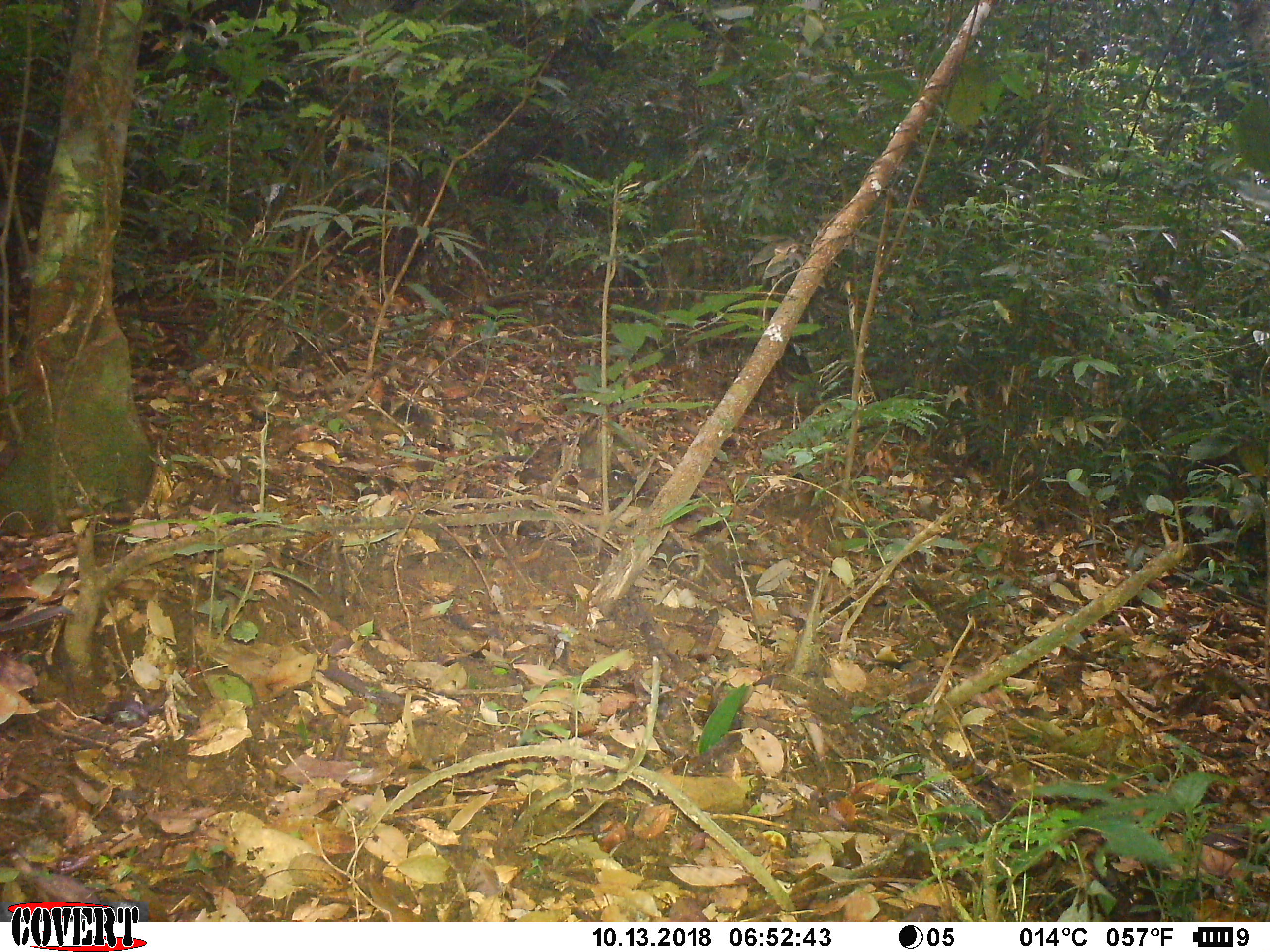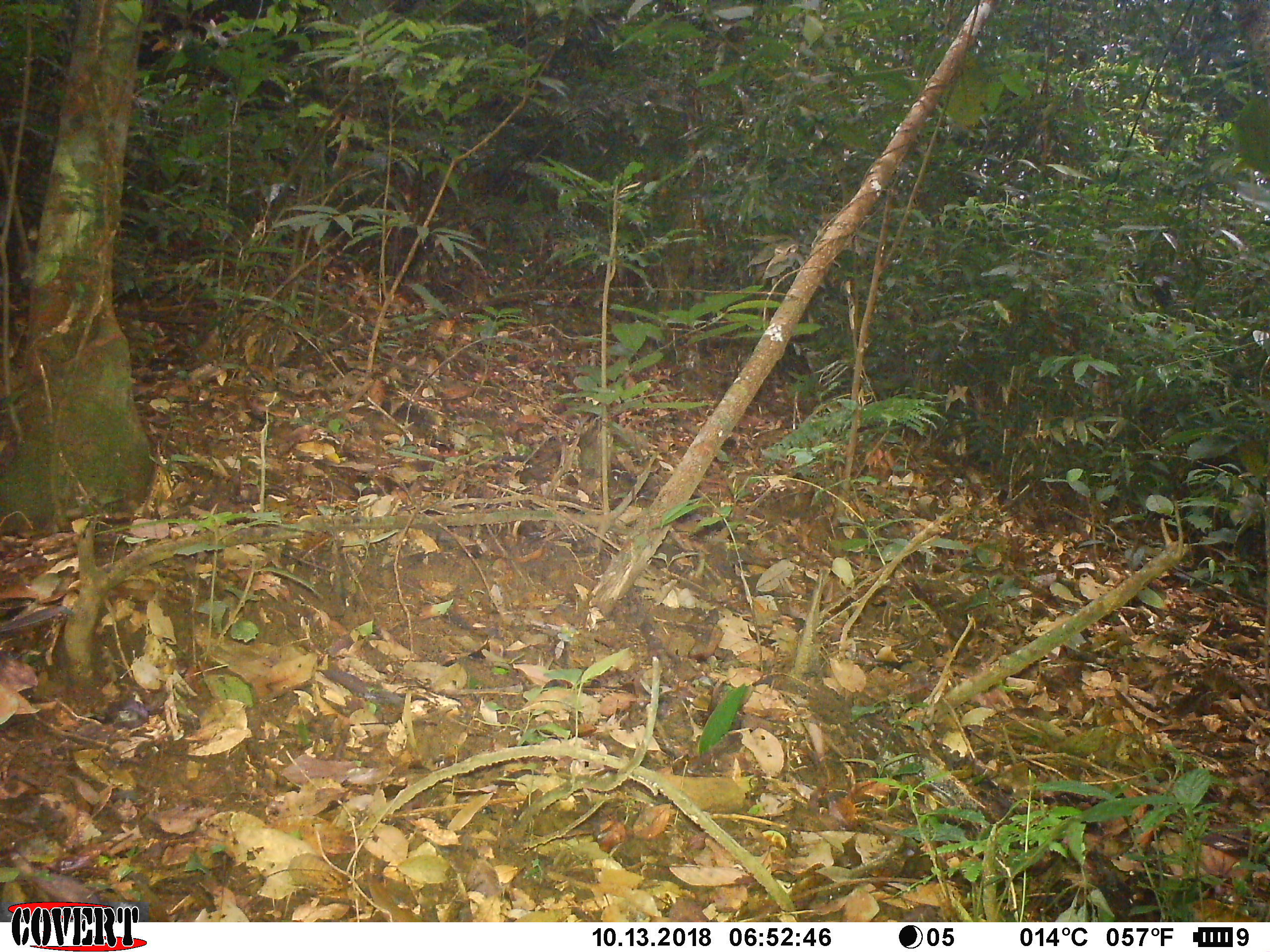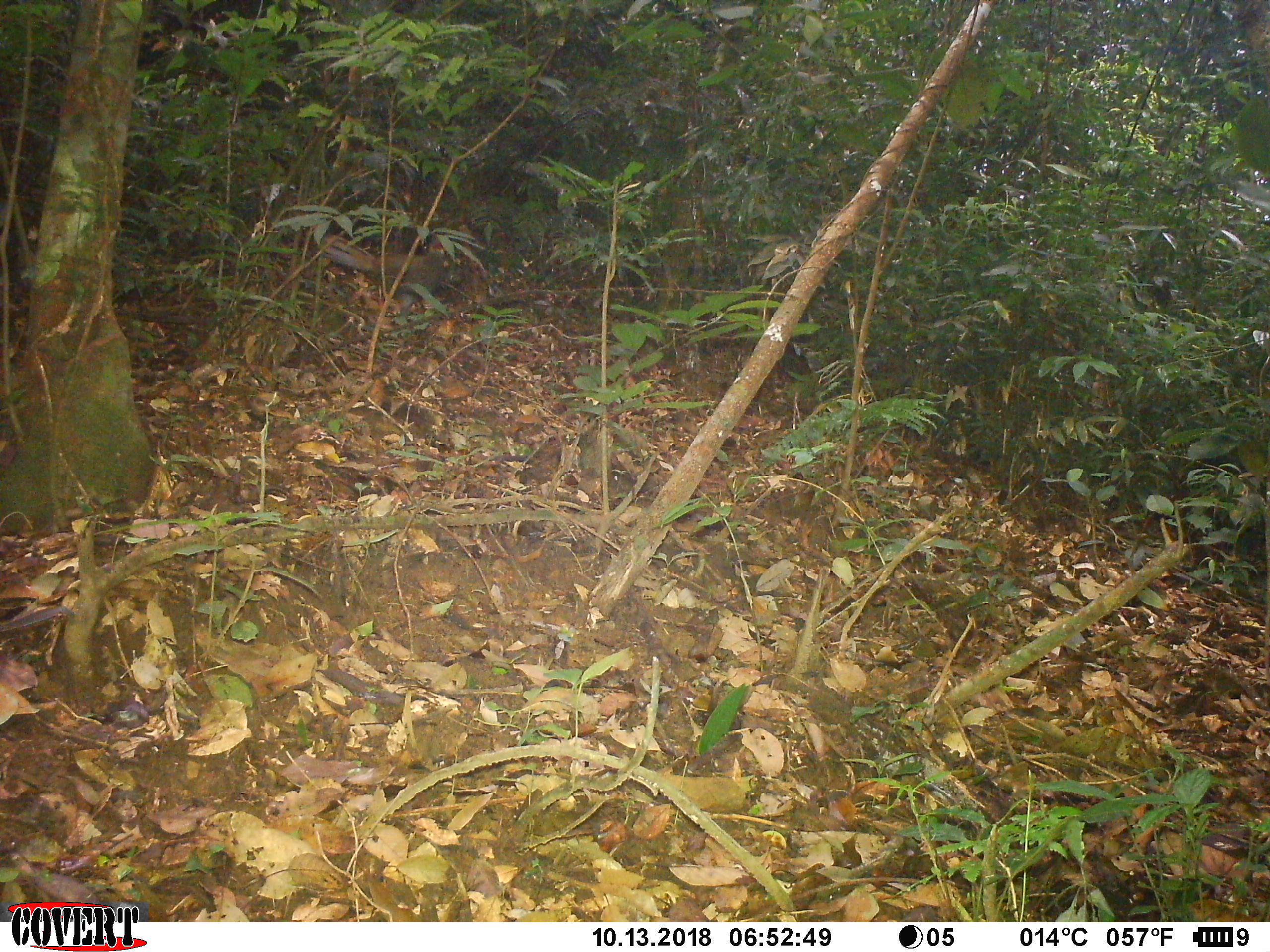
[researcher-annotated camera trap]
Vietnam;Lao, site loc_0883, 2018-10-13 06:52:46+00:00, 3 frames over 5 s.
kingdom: Animalia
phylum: Chordata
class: Aves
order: Galliformes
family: Phasianidae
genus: Lophura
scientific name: Lophura nycthemera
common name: silver pheasant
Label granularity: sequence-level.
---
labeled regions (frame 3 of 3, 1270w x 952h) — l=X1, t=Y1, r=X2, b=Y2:
silver pheasant: l=319, t=232, r=451, b=321